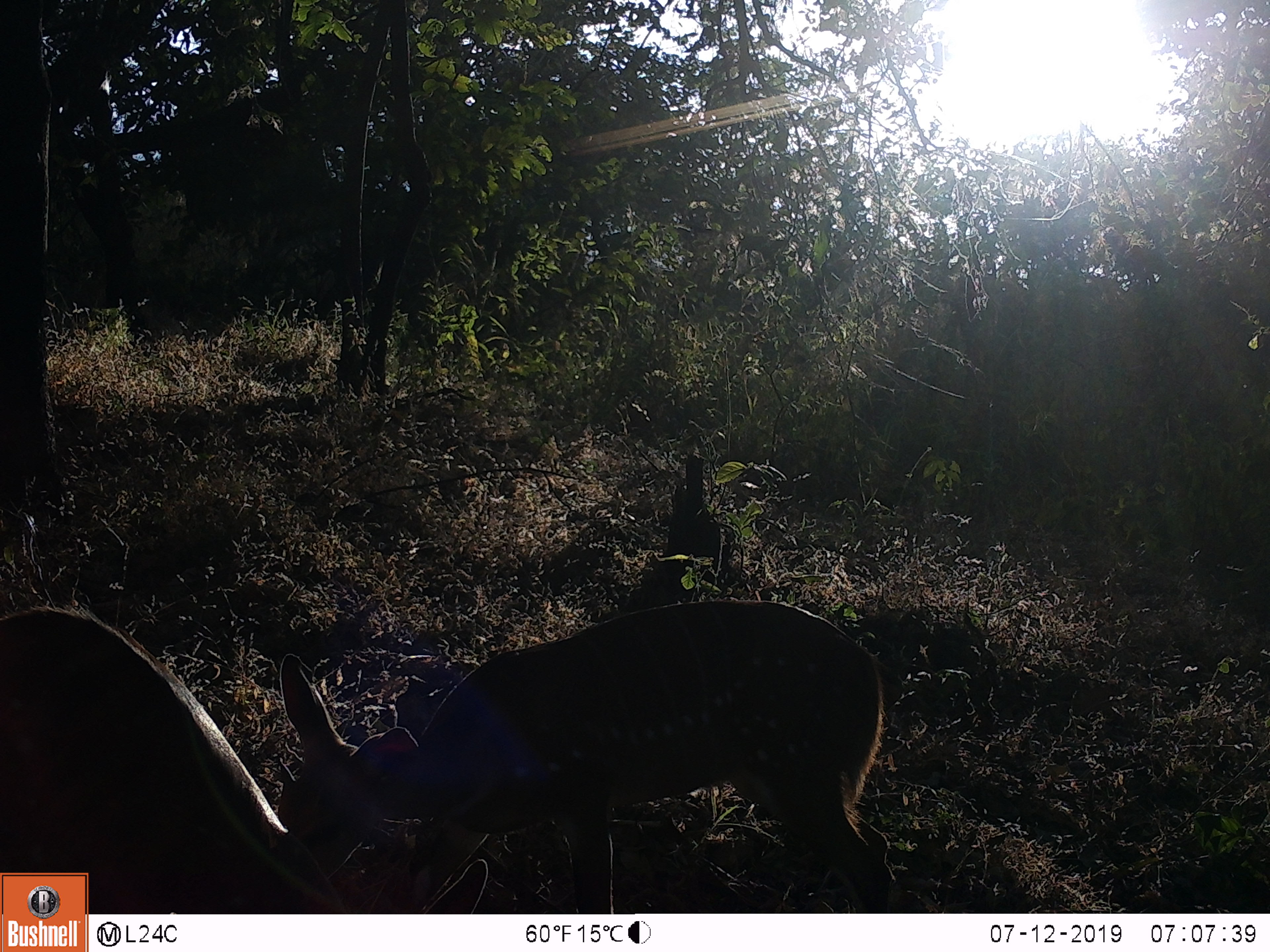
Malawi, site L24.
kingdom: Animalia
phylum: Chordata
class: Mammalia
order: Artiodactyla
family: Bovidae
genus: Tragelaphus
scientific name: Tragelaphus sylvaticus sylvaticus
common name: cape bushbuck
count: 2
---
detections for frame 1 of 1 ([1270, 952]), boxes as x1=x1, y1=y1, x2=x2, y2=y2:
cape bushbuck: x1=276, y1=591, x2=915, y2=912; x1=0, y1=594, x2=299, y2=866